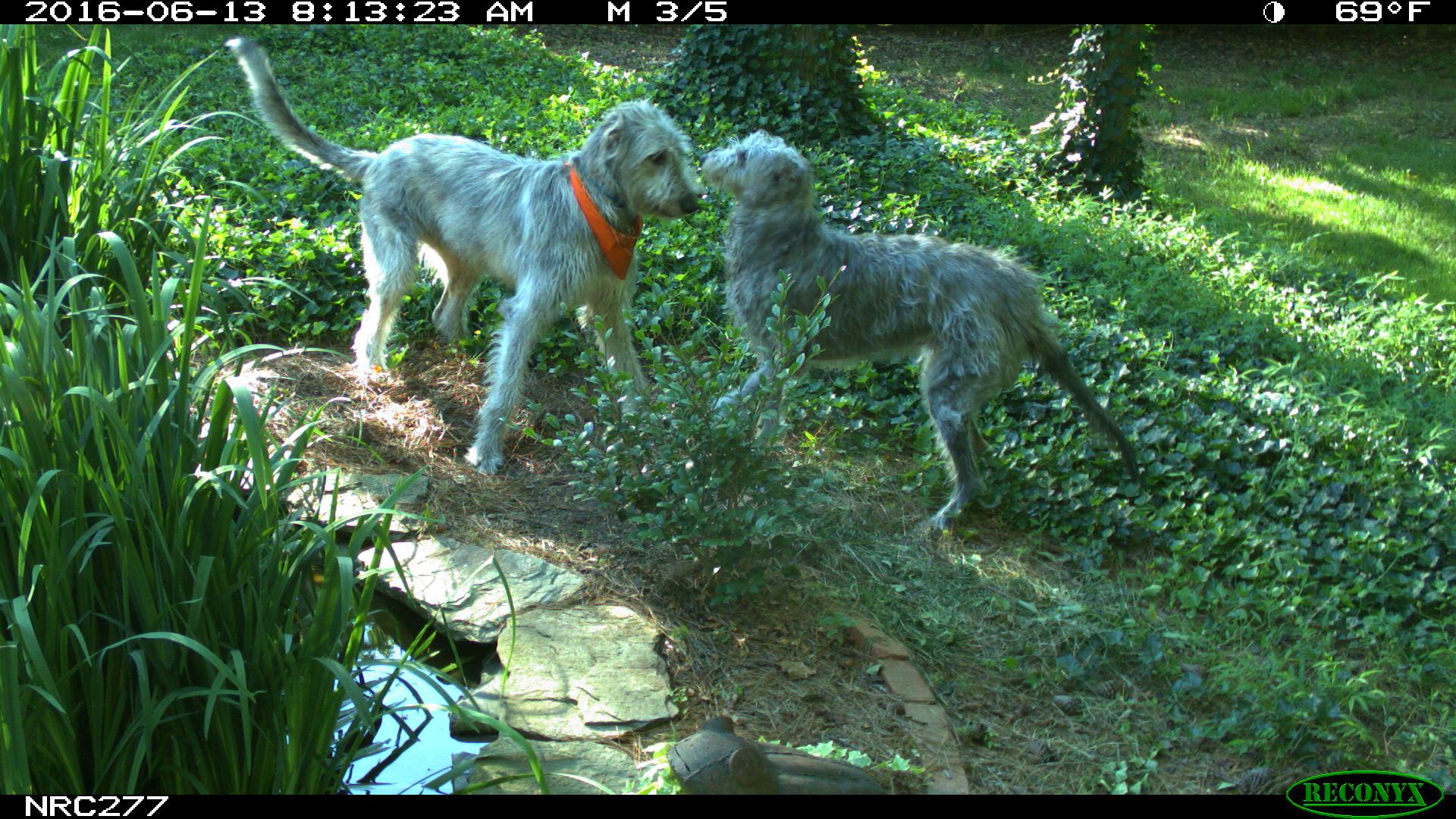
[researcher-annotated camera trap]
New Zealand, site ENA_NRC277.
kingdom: Animalia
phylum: Chordata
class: Mammalia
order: Carnivora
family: Canidae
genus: Canis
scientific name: Canis familiaris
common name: domestic dog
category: dog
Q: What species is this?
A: Dog (domestic dog) (Canis familiaris).